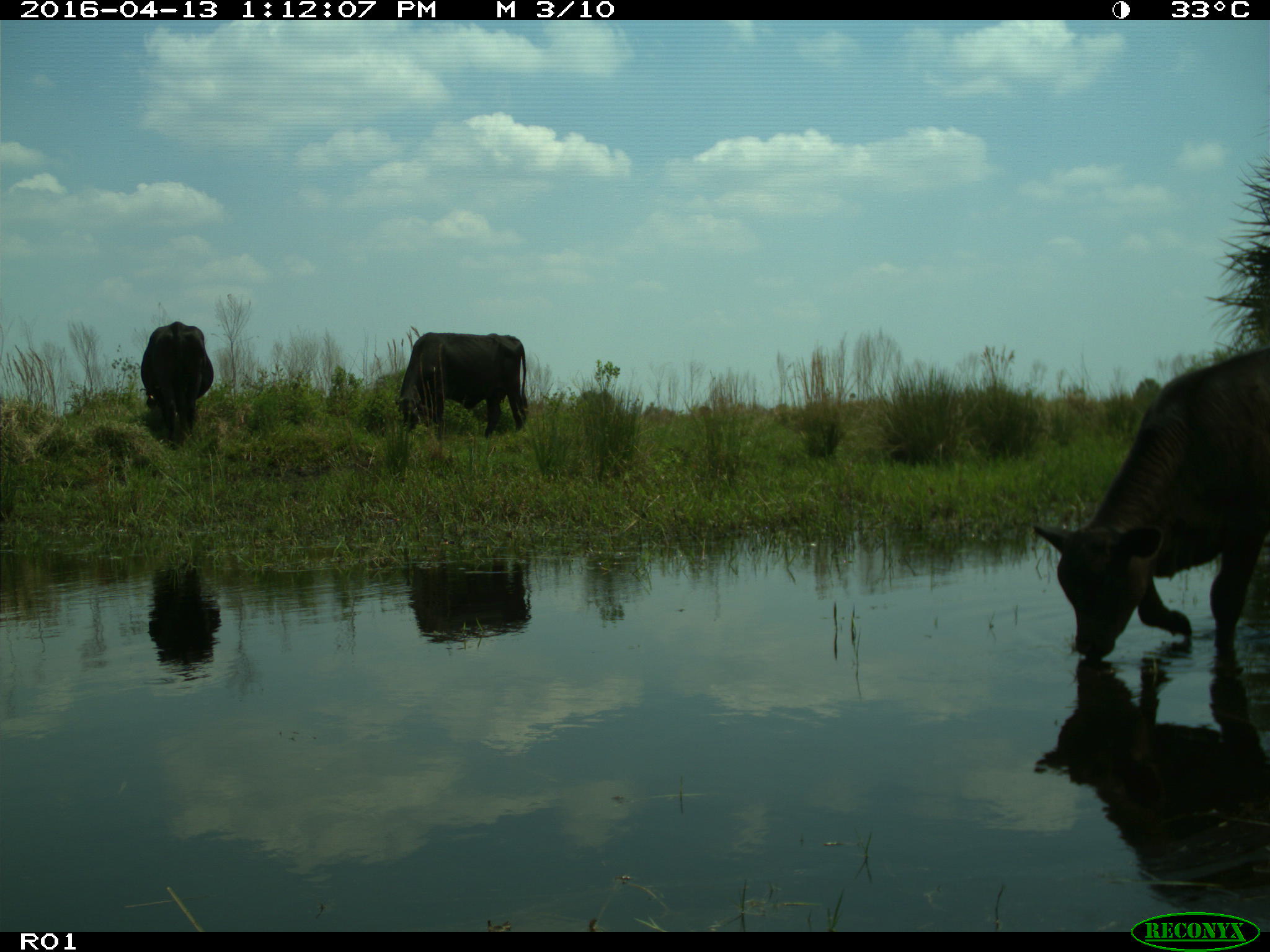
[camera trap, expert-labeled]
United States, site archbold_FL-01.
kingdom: Animalia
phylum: Chordata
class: Mammalia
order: Artiodactyla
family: Bovidae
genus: Bos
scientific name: Bos taurus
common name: domestic cow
Bos taurus (domestic cow).